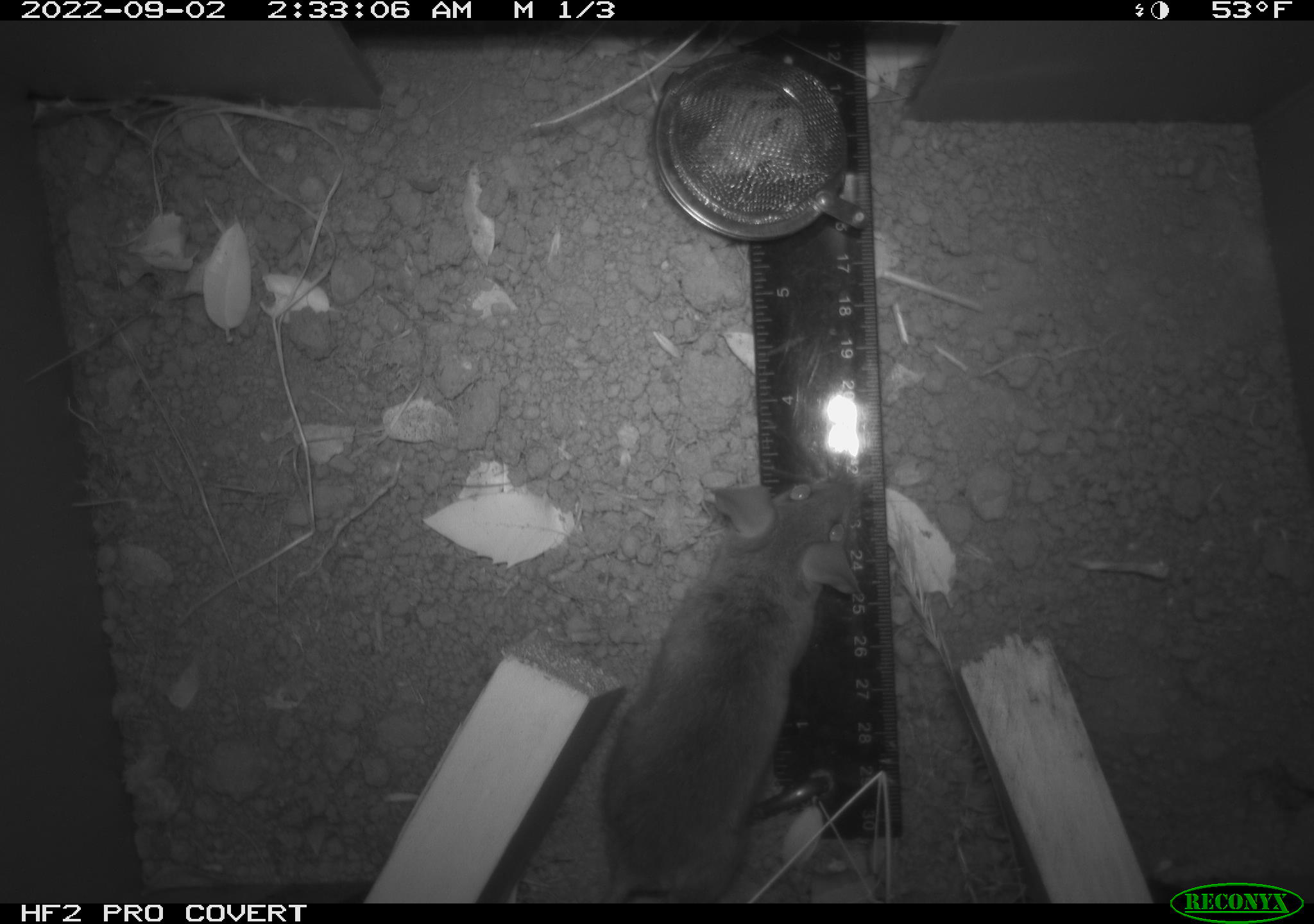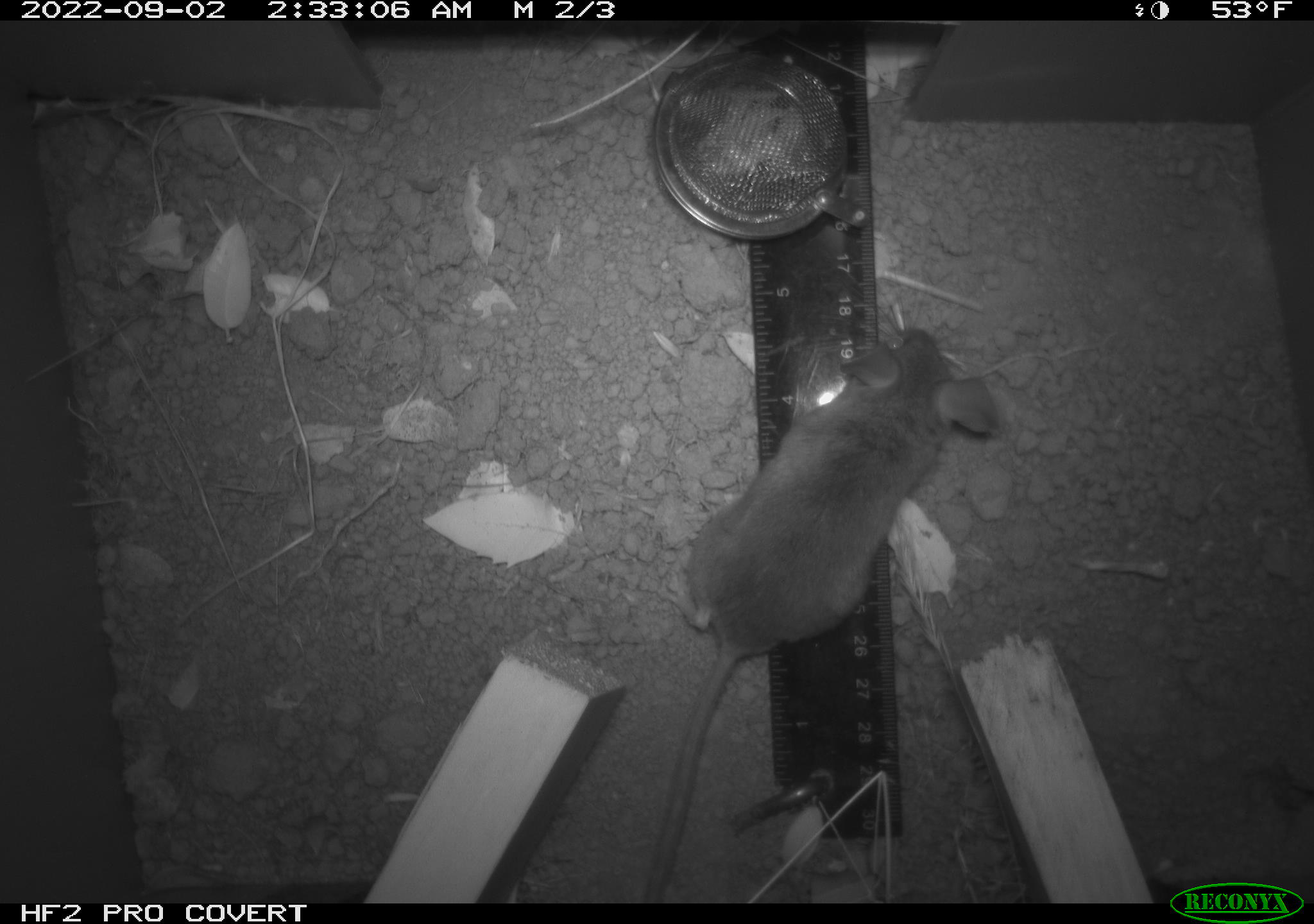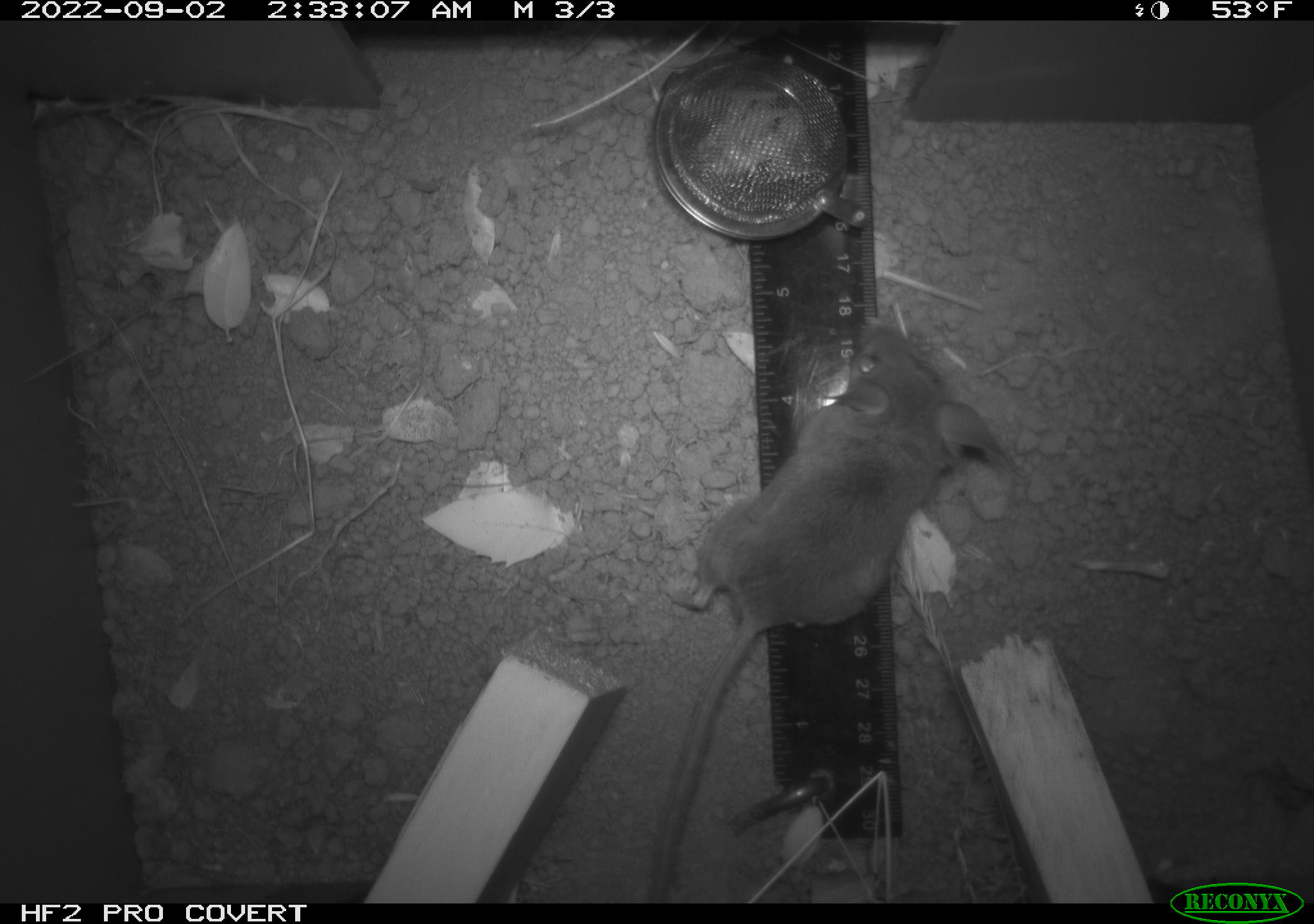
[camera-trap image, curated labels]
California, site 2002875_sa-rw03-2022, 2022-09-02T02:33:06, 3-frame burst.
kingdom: Animalia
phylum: Chordata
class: Mammalia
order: Rodentia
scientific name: Rodentia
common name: mouse species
Mouse species (Rodentia).